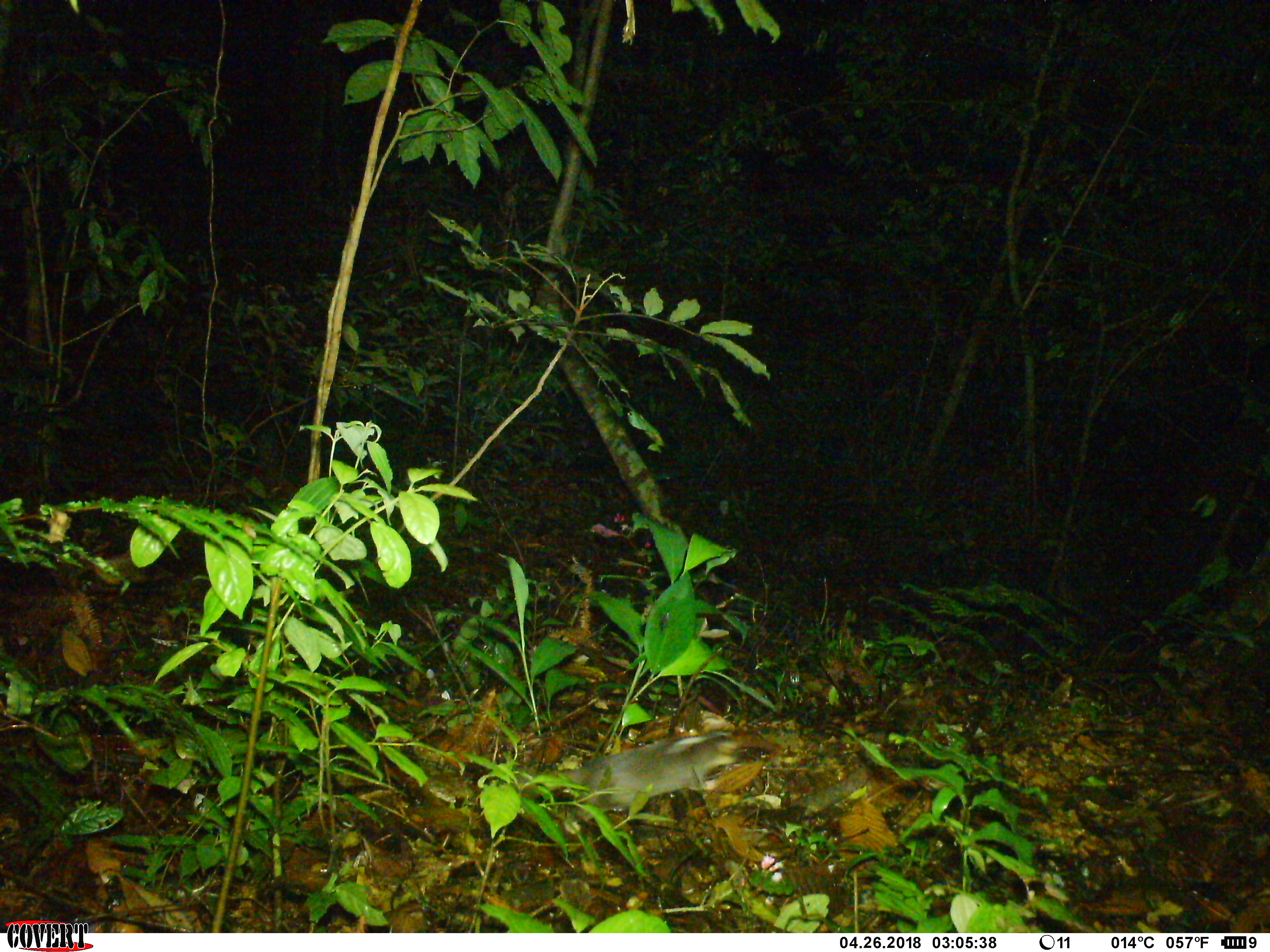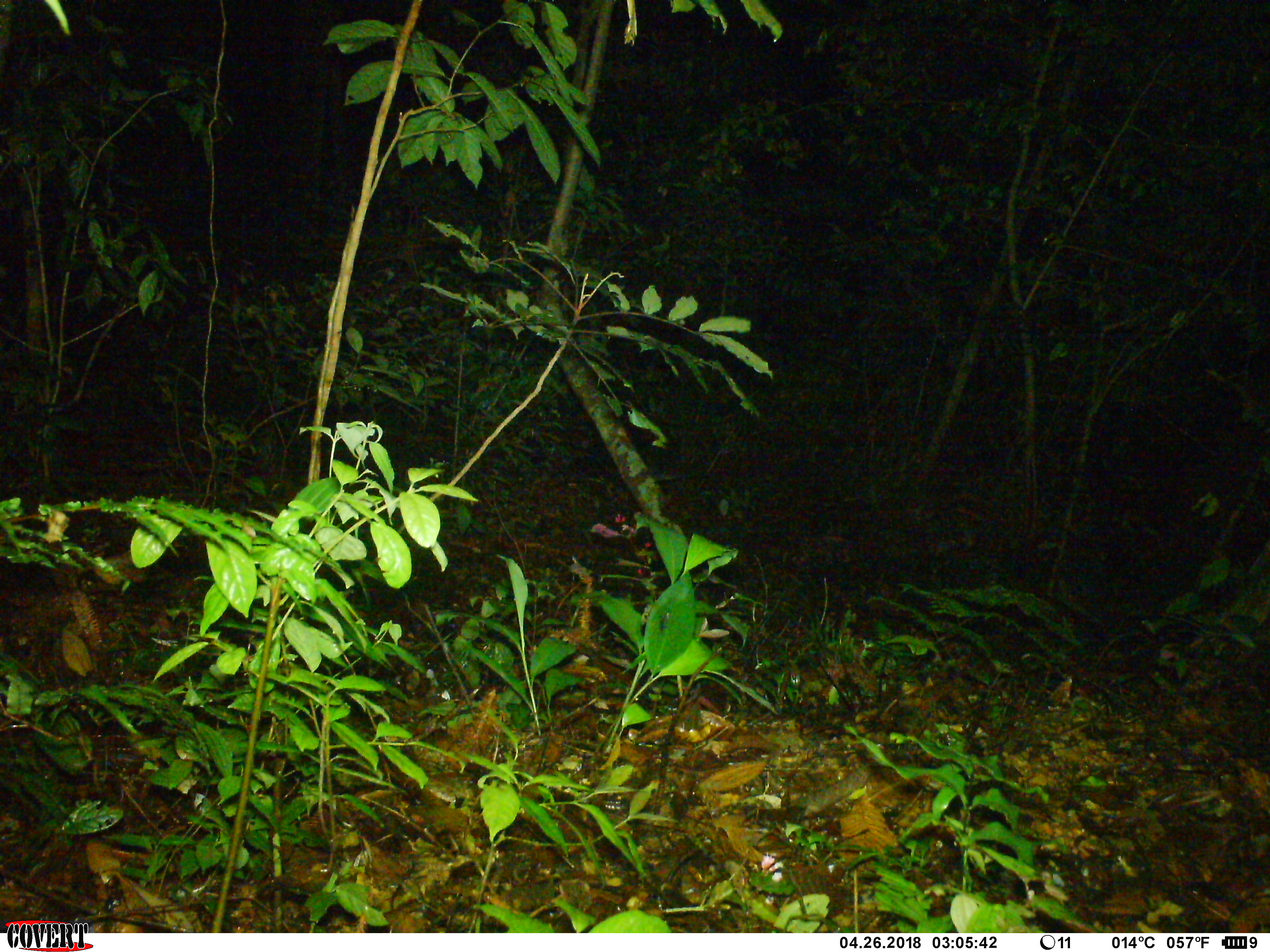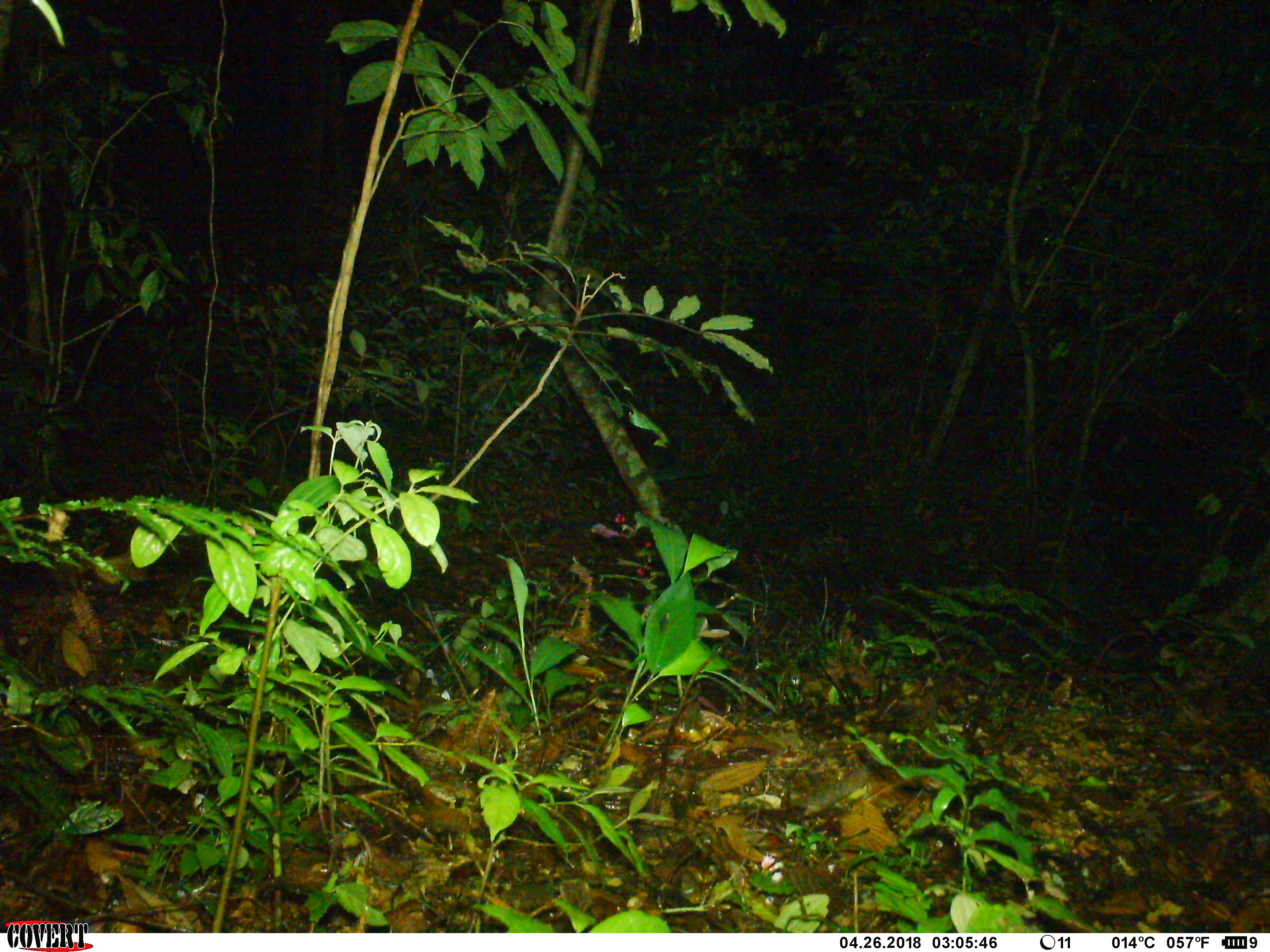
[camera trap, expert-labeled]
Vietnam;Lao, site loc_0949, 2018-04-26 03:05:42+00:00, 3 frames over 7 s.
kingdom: Animalia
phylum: Chordata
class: Mammalia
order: Carnivora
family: Mustelidae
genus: Melogale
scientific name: Melogale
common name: ferret badger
Ferret badger (Melogale). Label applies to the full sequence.